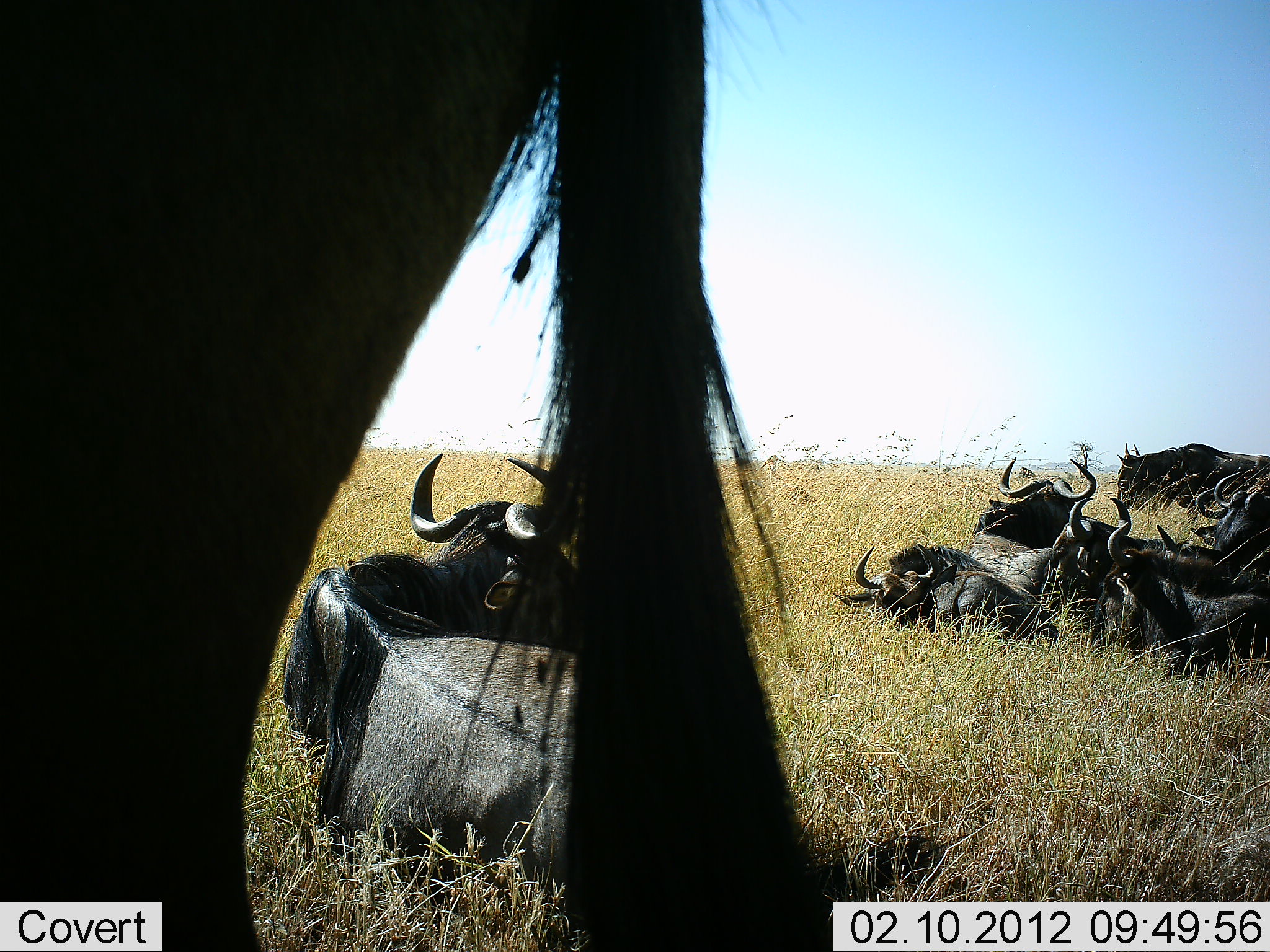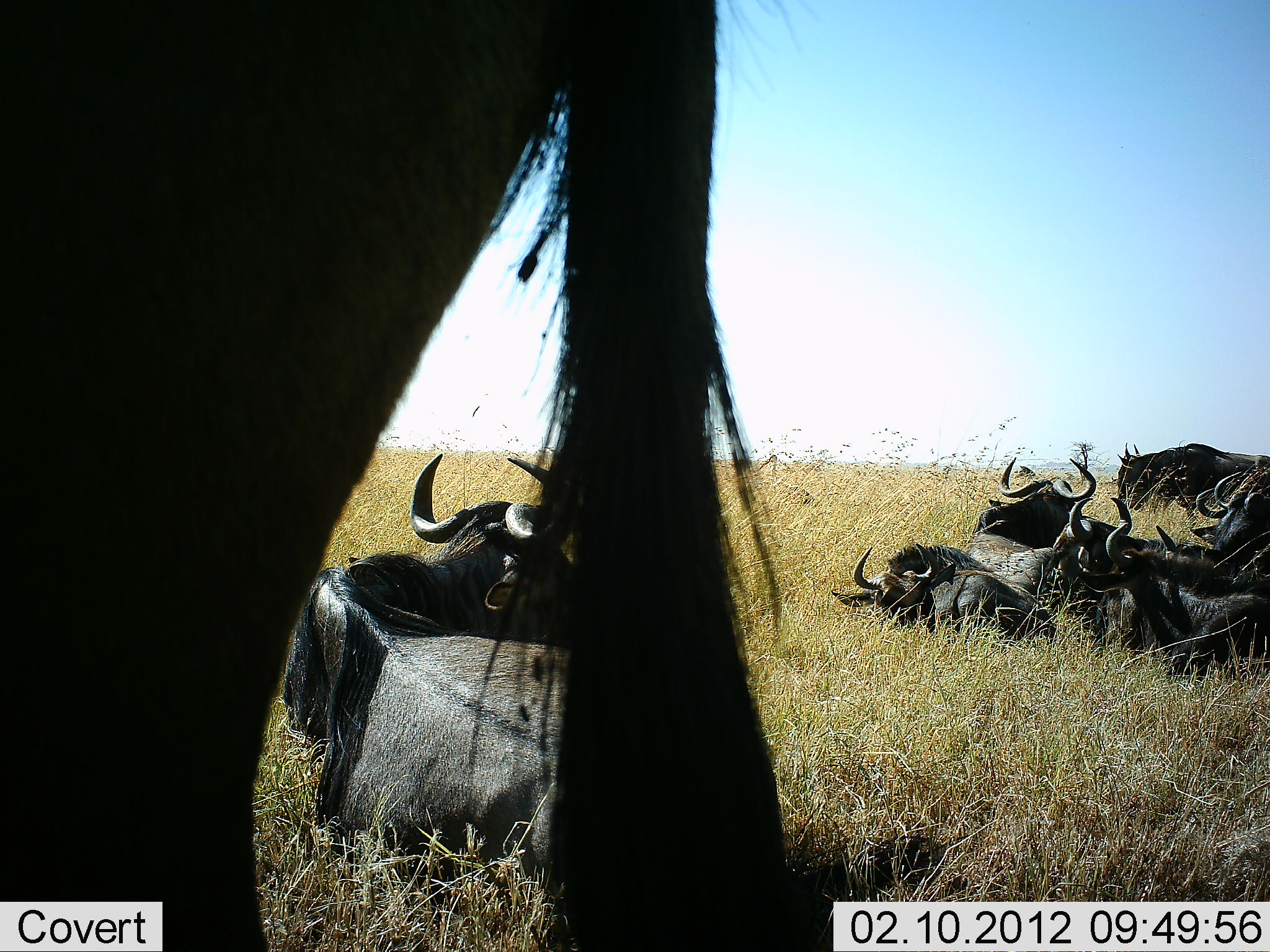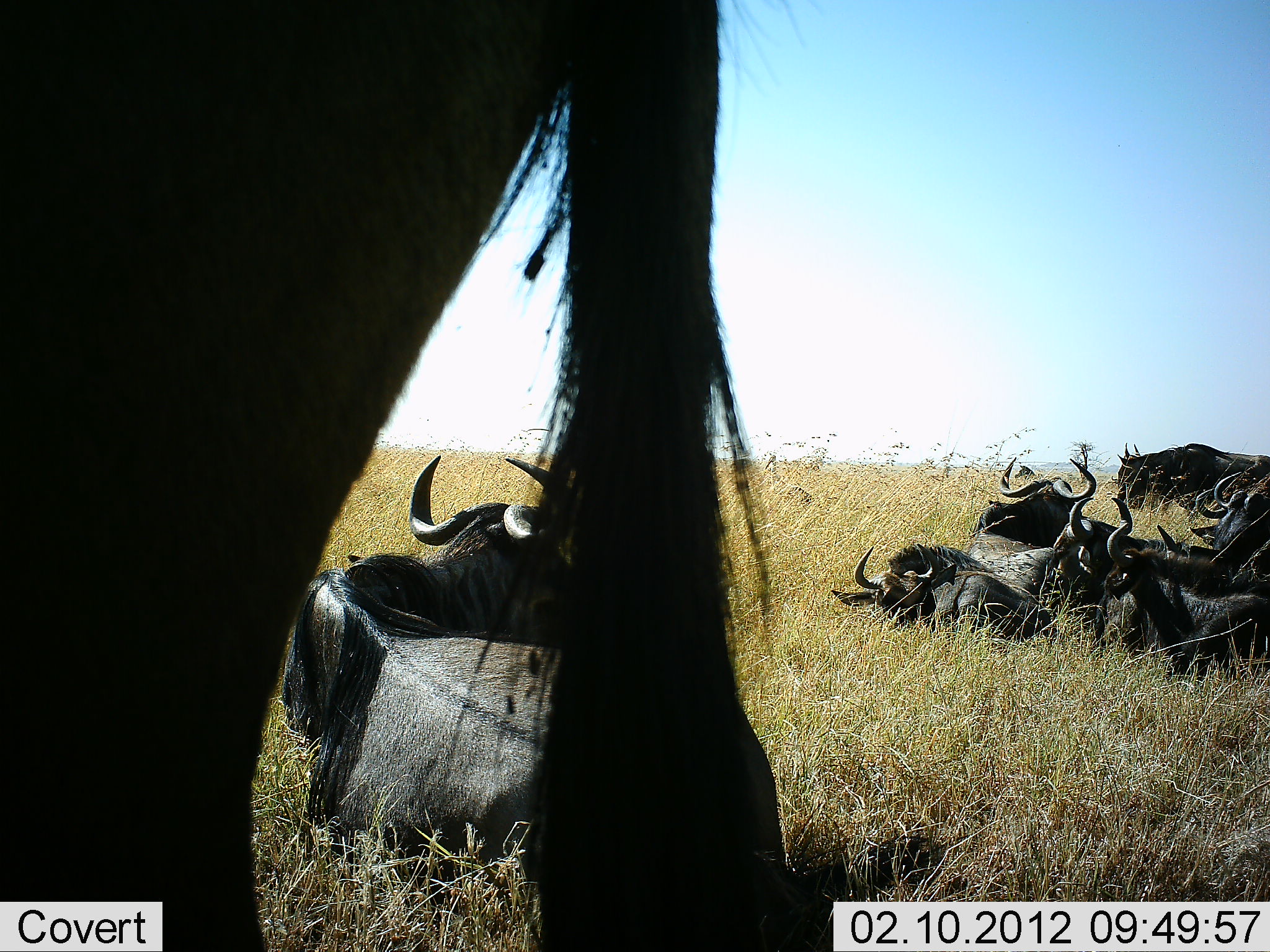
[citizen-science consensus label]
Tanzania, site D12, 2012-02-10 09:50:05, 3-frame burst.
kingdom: Animalia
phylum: Chordata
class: Mammalia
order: Artiodactyla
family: Bovidae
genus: Connochaetes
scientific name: Connochaetes taurinus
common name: blue wildebeest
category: wildebeest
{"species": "wildebeest (blue wildebeest) (Connochaetes taurinus)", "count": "8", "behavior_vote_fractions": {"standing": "71%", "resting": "100%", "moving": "0%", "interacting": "6%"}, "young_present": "6%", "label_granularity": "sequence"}